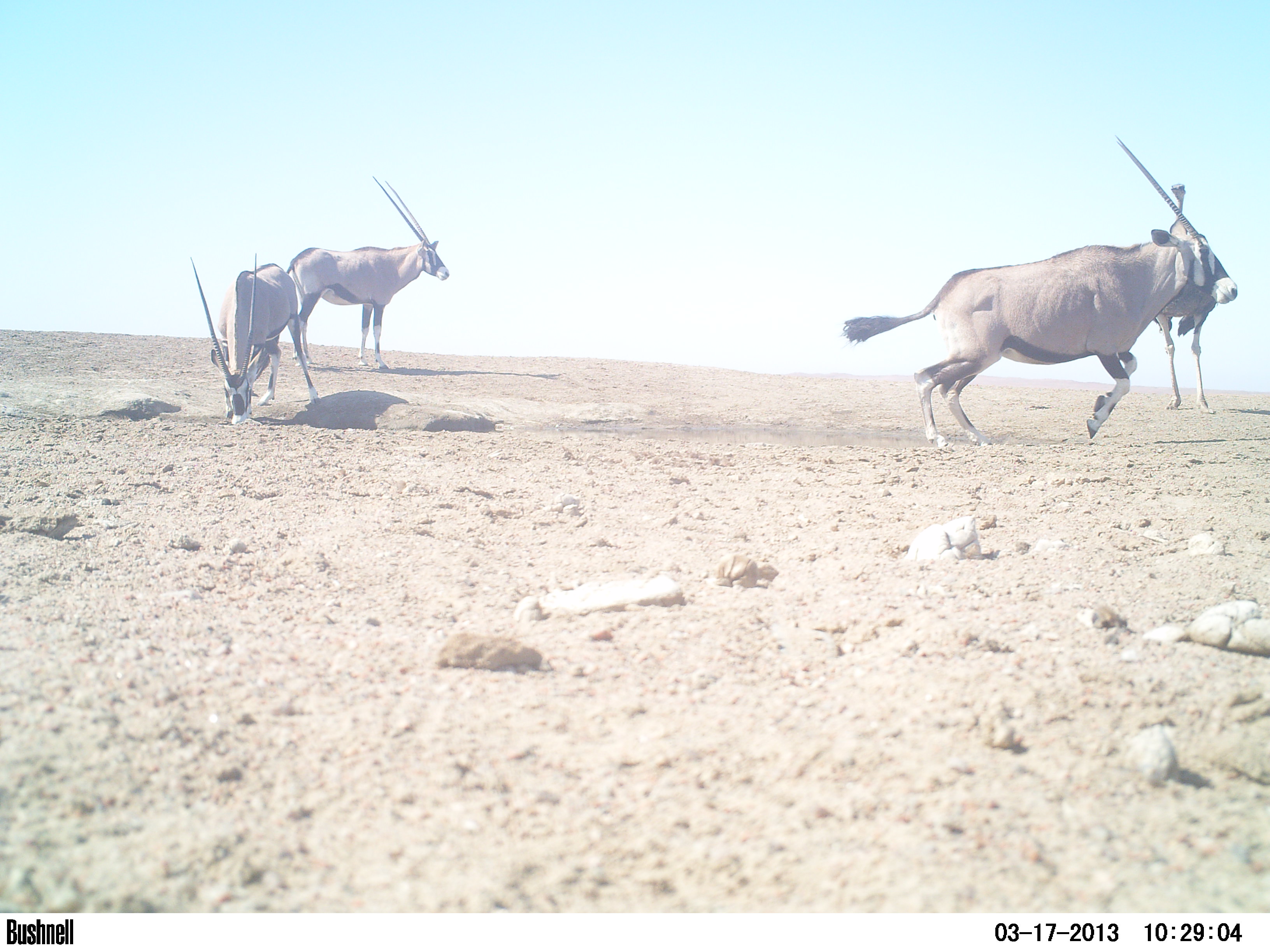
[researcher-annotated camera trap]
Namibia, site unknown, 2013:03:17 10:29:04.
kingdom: Animalia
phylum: Chordata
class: Mammalia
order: Artiodactyla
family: Bovidae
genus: Oryx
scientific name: Oryx gazella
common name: gemsbok